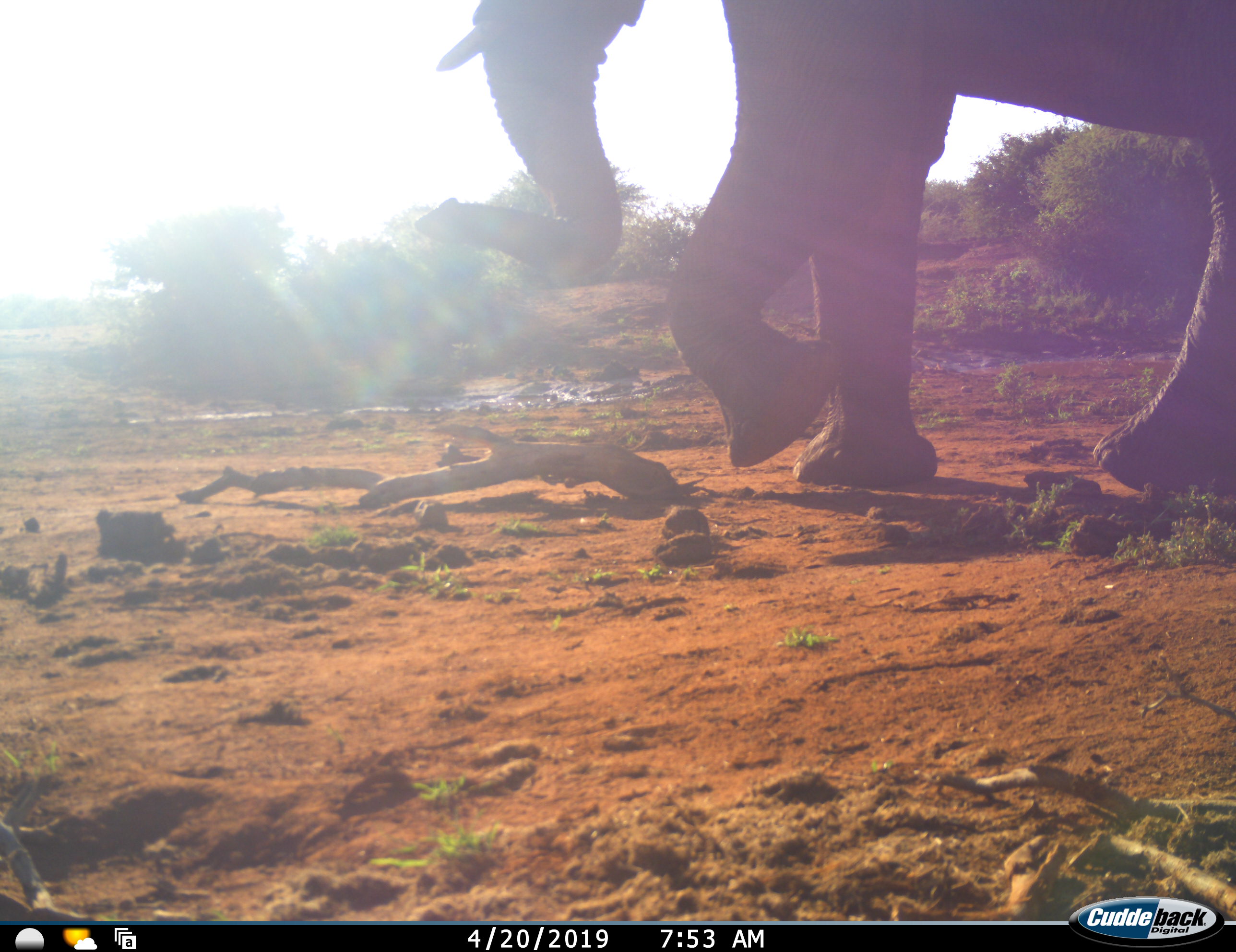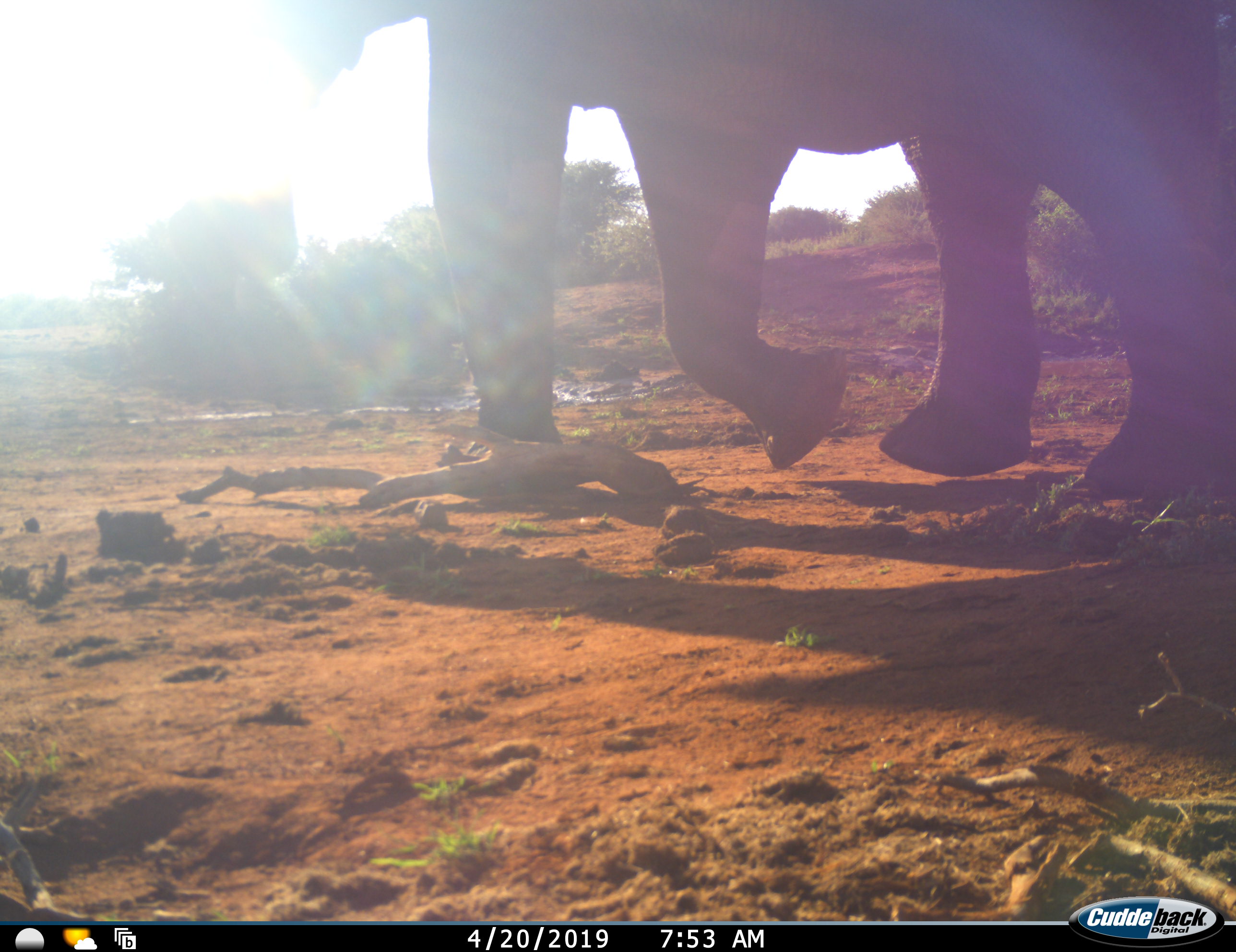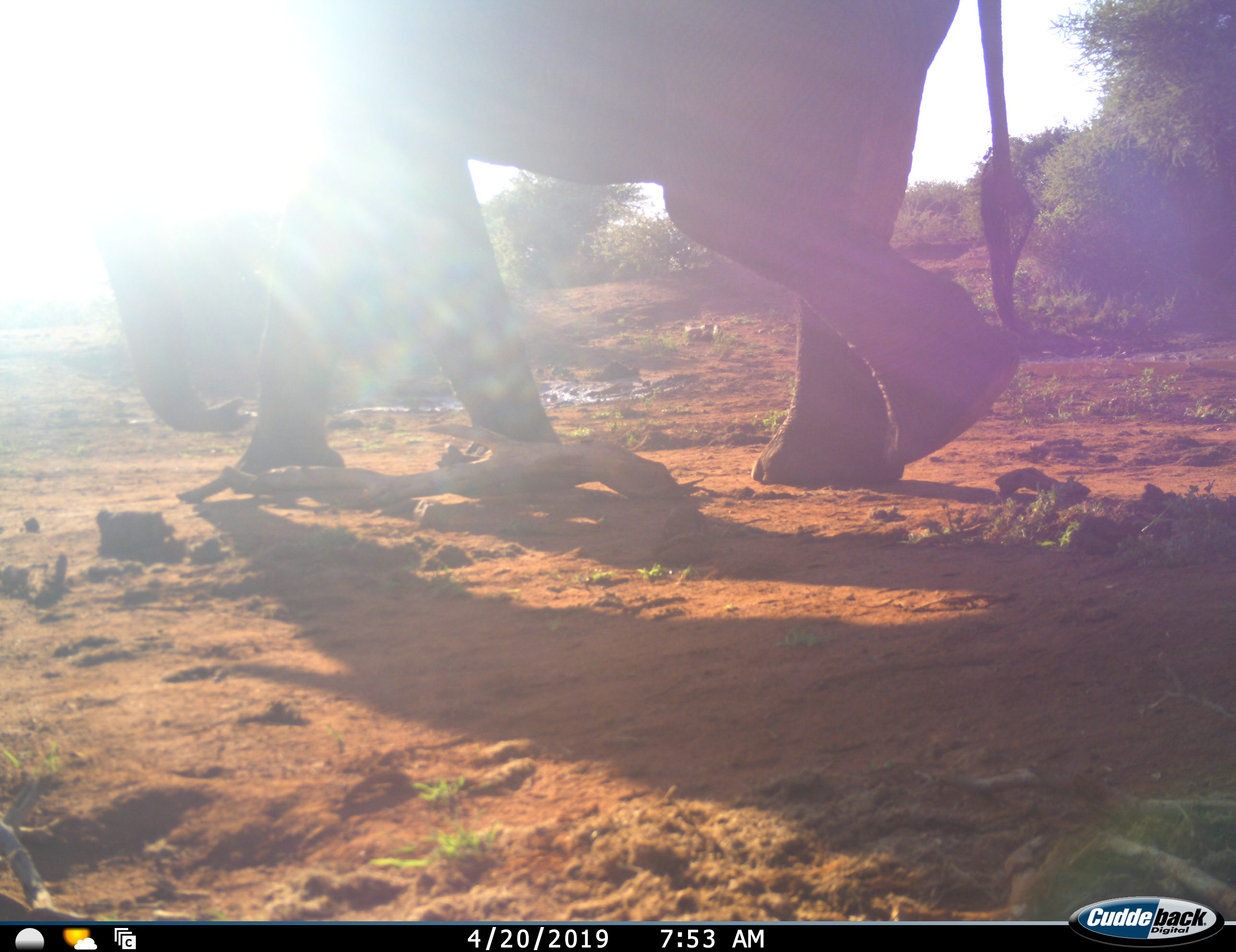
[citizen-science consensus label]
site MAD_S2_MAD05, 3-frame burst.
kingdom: Animalia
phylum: Chordata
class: Mammalia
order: Proboscidea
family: Elephantidae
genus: Loxodonta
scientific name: Loxodonta africana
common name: african bush elephant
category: elephant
Elephant (african bush elephant) (Loxodonta africana), count 1. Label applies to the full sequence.